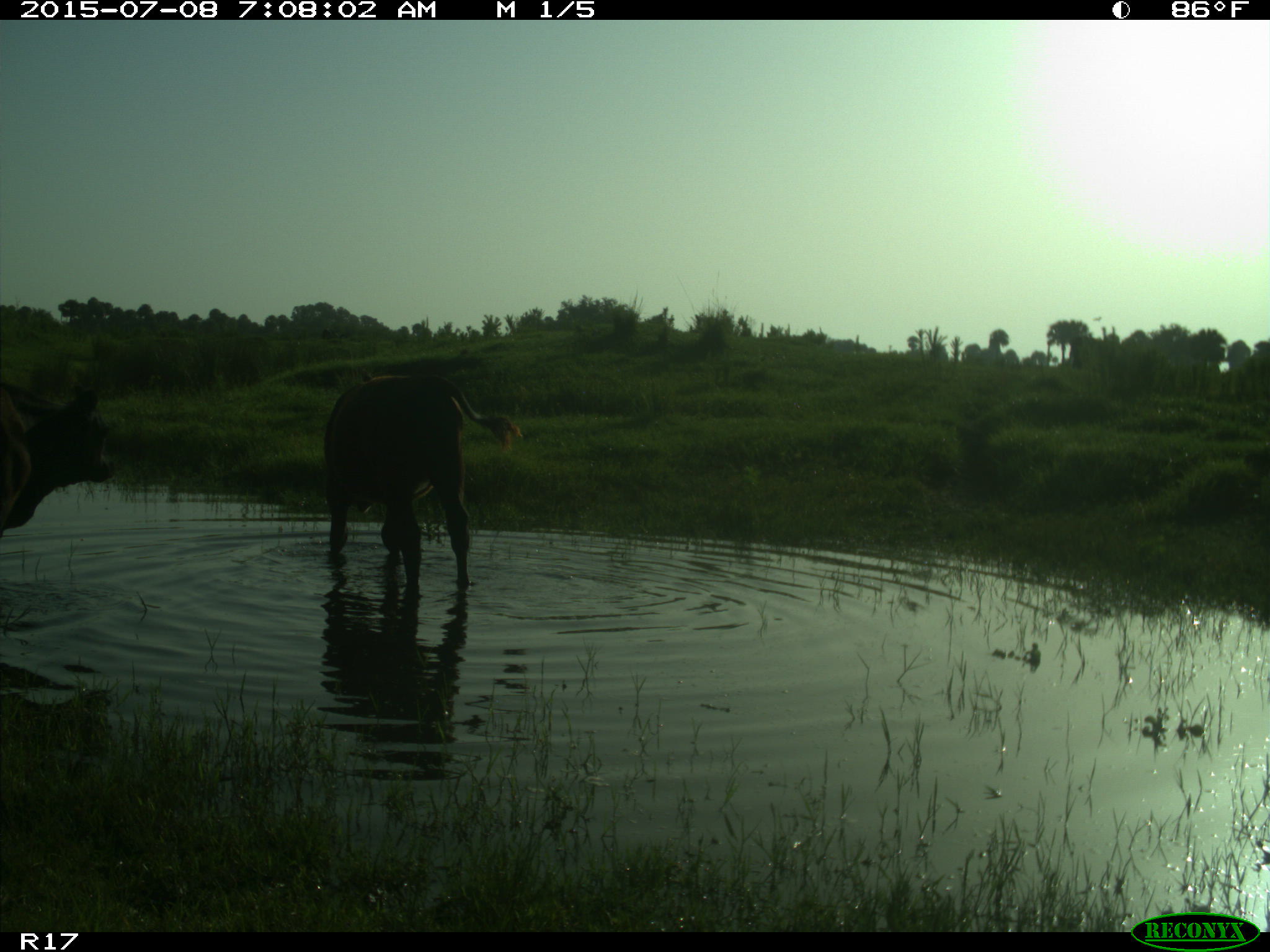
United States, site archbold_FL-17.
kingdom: Animalia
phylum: Chordata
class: Mammalia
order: Artiodactyla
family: Bovidae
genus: Bos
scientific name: Bos taurus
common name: domestic cow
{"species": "Bos taurus (domestic cow)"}